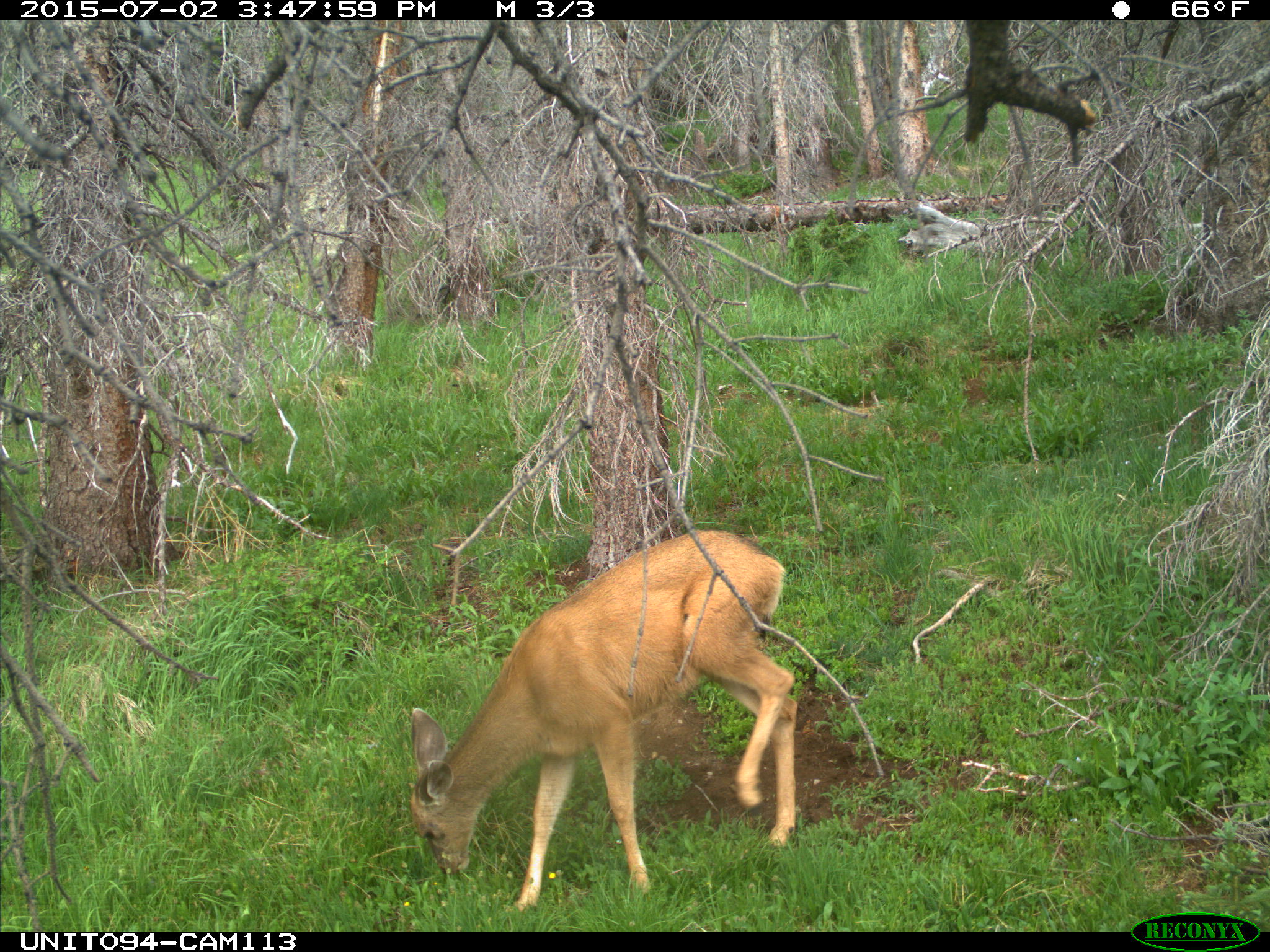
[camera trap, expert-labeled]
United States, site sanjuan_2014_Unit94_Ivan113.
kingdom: Animalia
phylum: Chordata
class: Mammalia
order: Artiodactyla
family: Cervidae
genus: Odocoileus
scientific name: Odocoileus hemionus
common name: mule deer